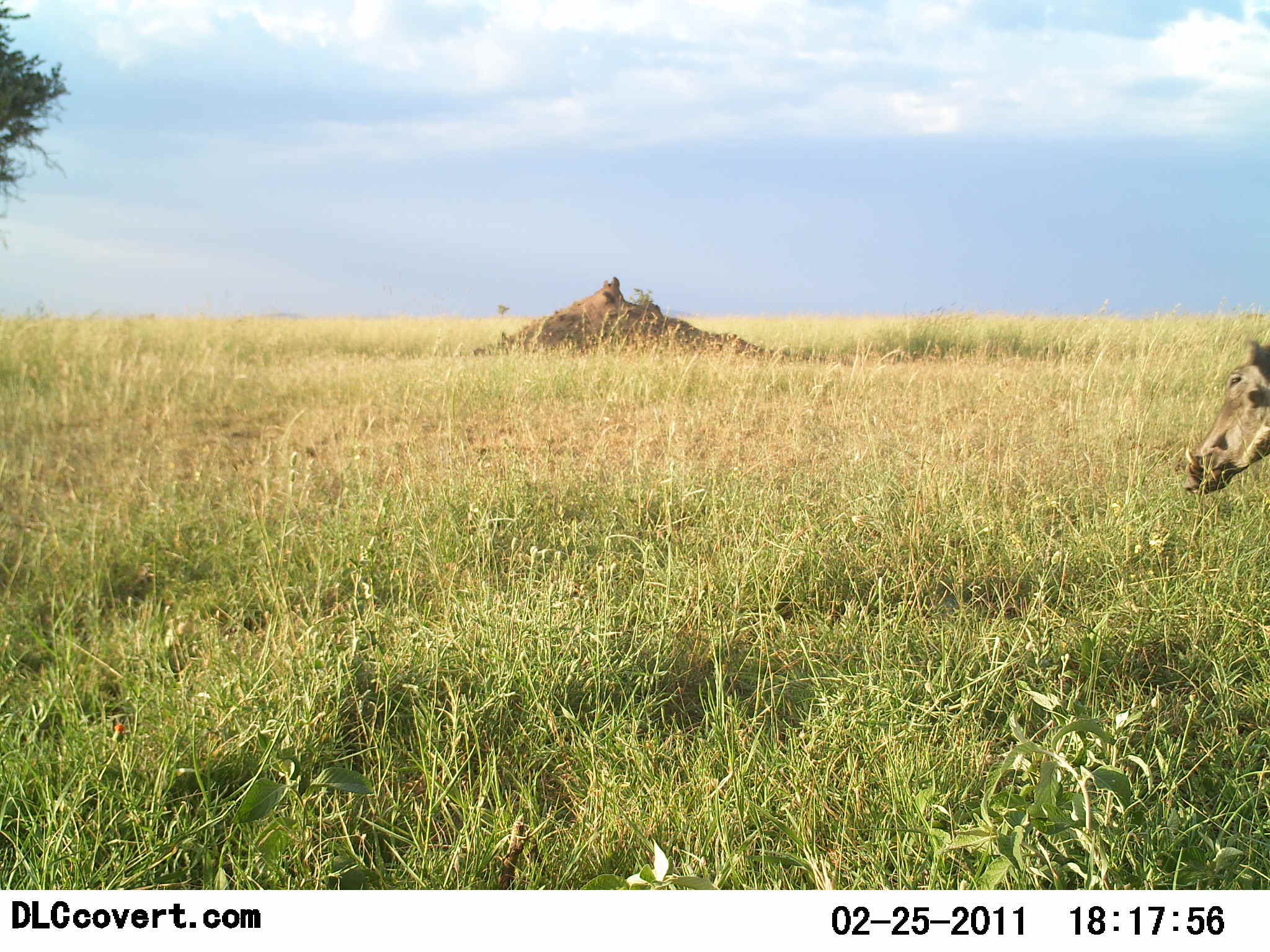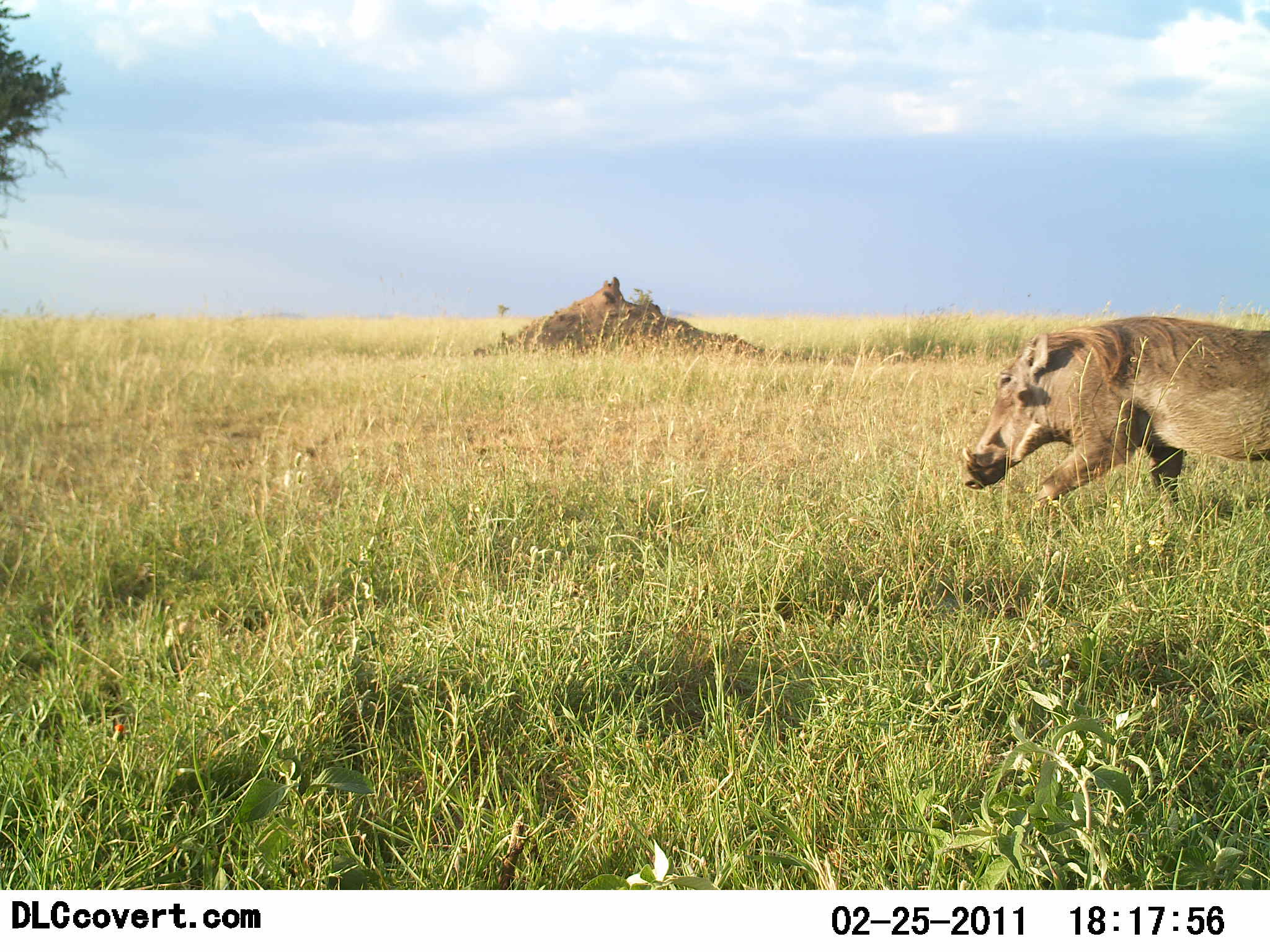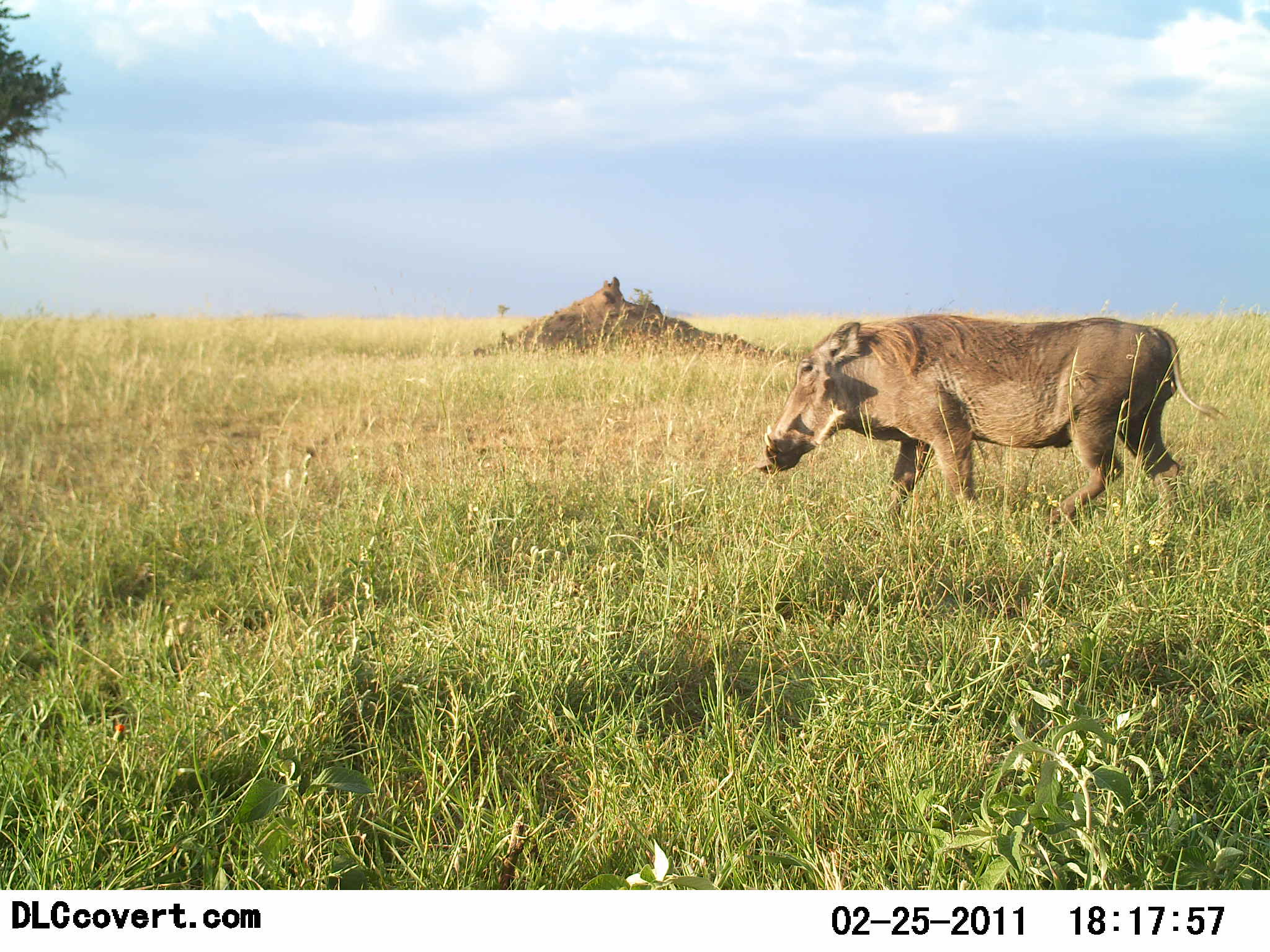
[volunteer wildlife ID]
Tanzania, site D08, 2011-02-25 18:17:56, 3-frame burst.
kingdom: Animalia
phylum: Chordata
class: Mammalia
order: Artiodactyla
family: Suidae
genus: Phacochoerus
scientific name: Phacochoerus africanus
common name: warthog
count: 1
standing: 0%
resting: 0%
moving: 100%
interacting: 0%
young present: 0%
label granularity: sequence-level